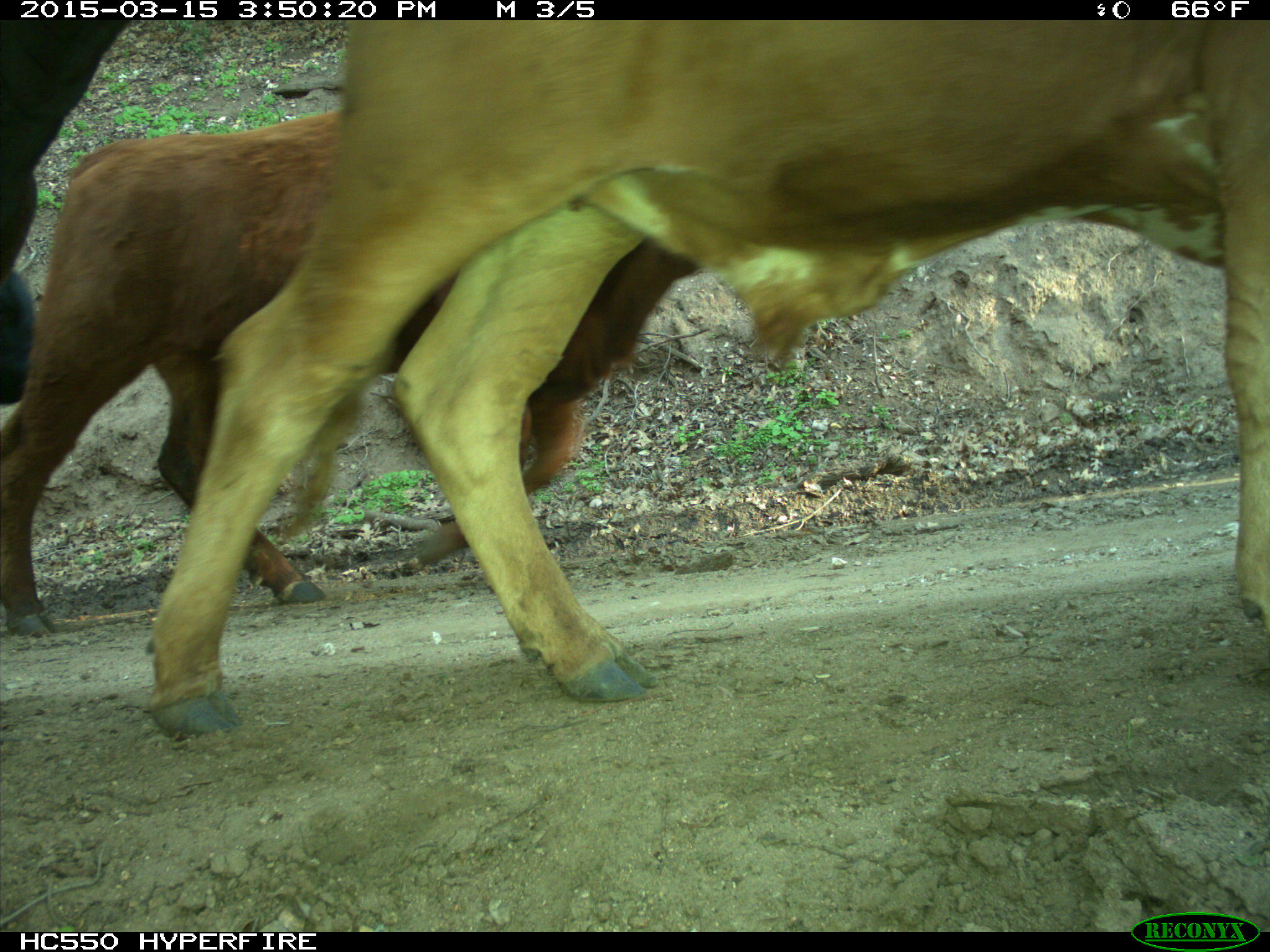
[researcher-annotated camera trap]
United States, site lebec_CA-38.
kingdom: Animalia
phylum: Chordata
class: Mammalia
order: Artiodactyla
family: Bovidae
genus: Bos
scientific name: Bos taurus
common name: domestic cow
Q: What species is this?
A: Bos taurus (domestic cow).